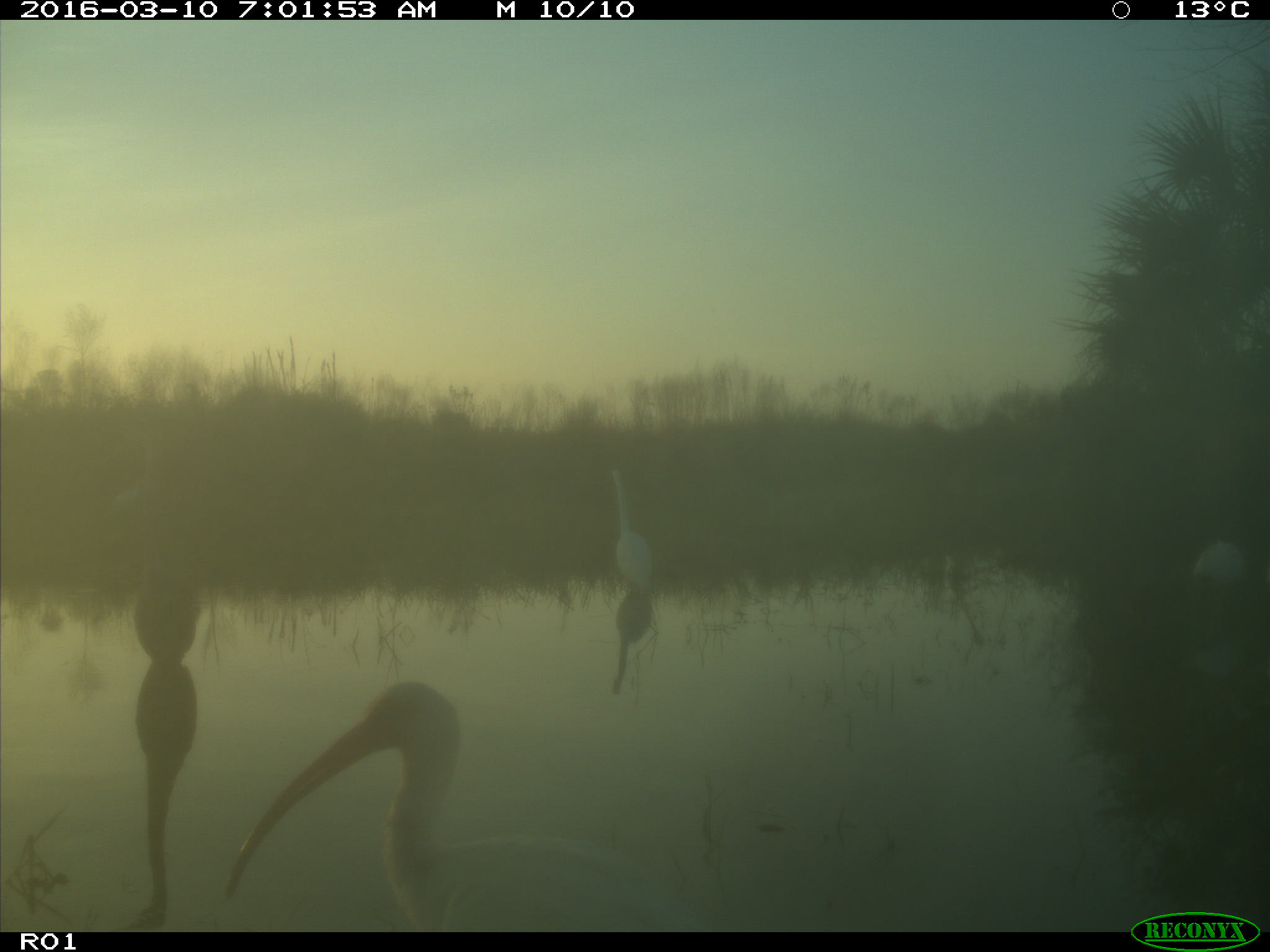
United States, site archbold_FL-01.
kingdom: Animalia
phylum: Chordata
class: Aves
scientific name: Aves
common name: birds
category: unidentified bird